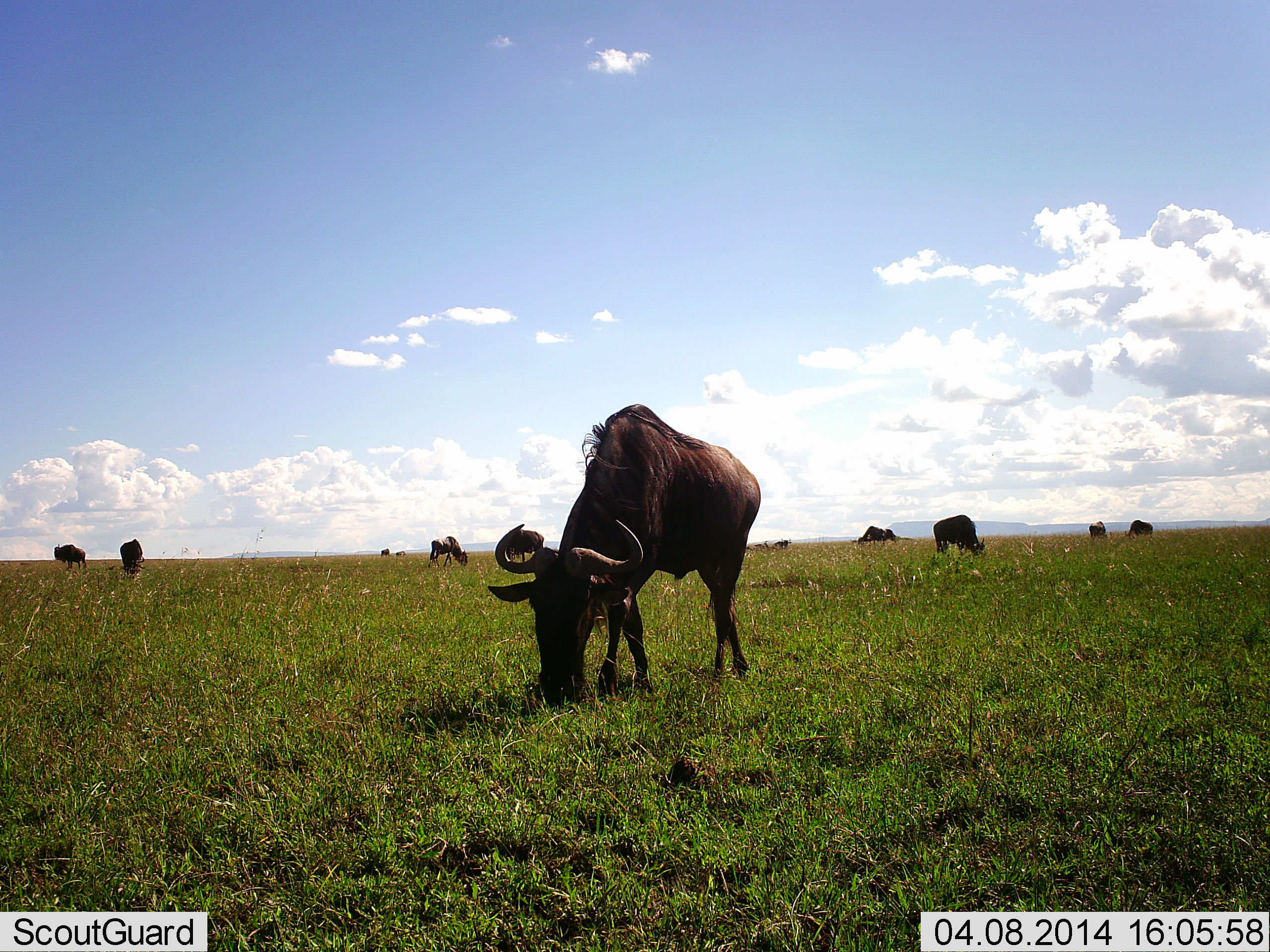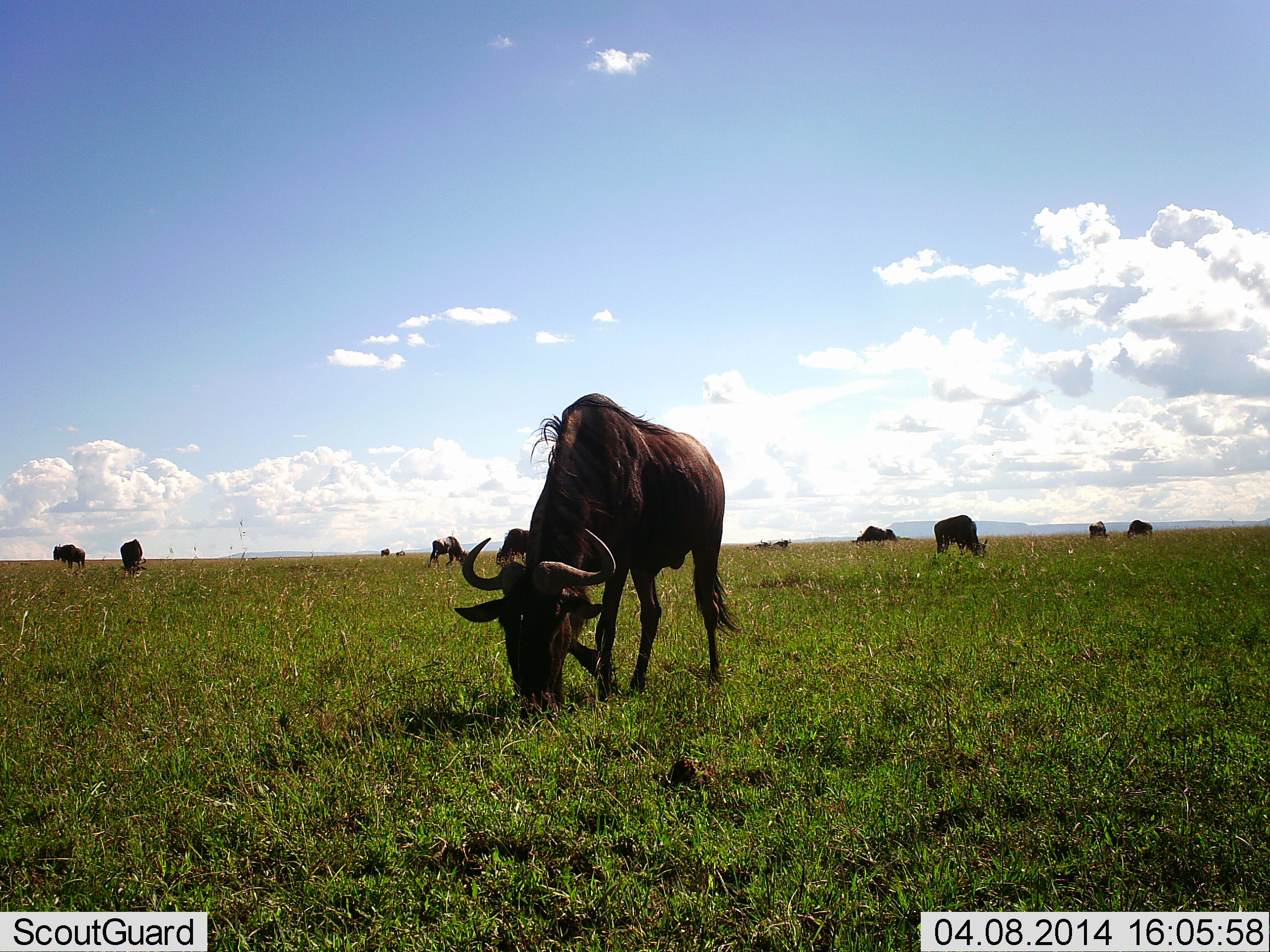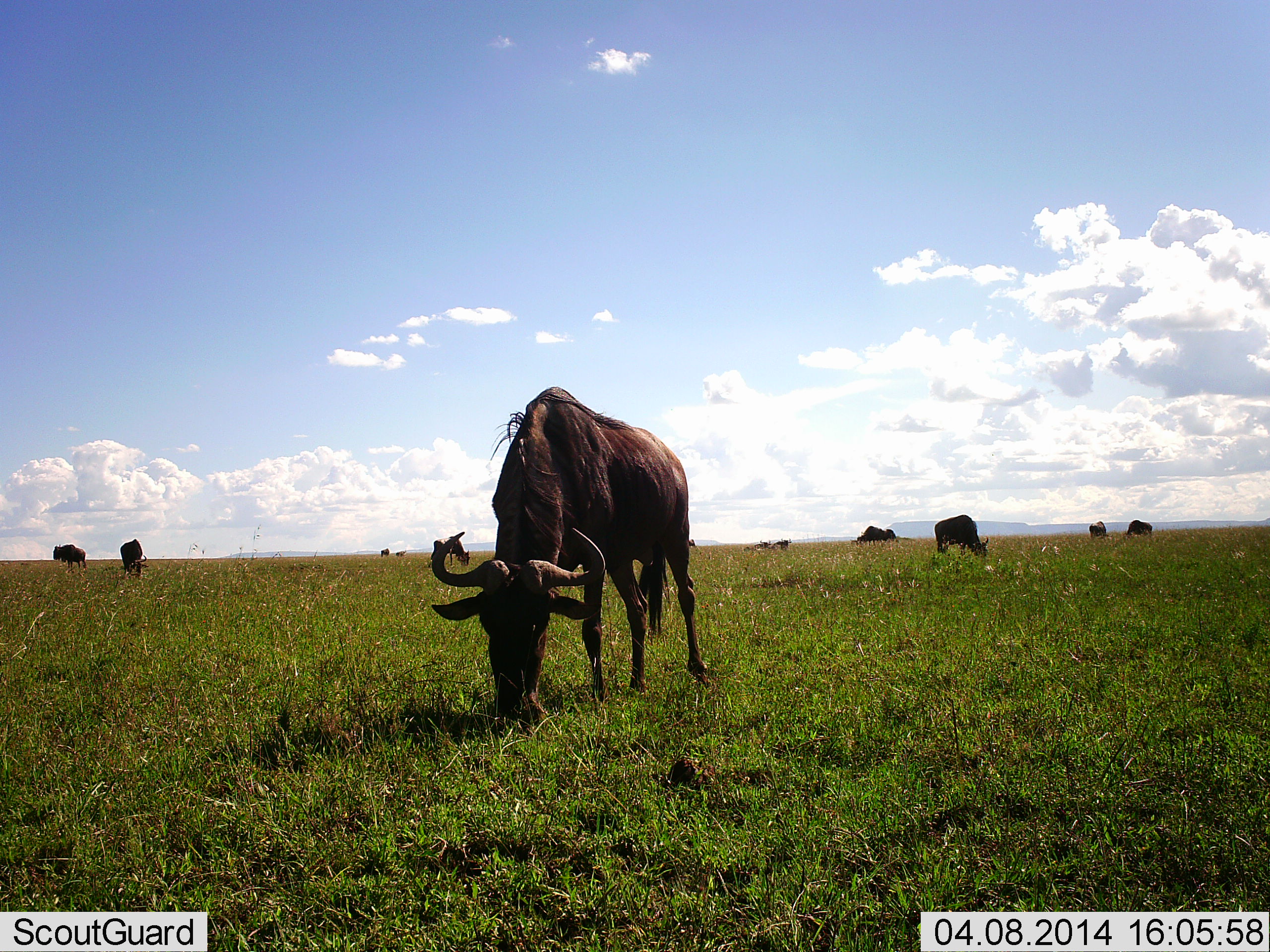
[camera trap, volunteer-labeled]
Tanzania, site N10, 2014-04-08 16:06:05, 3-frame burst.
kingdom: Animalia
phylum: Chordata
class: Mammalia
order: Artiodactyla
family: Bovidae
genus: Connochaetes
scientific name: Connochaetes taurinus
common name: blue wildebeest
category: wildebeest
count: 11-50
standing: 0%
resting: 0%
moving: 20%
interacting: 0%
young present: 0%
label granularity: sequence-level